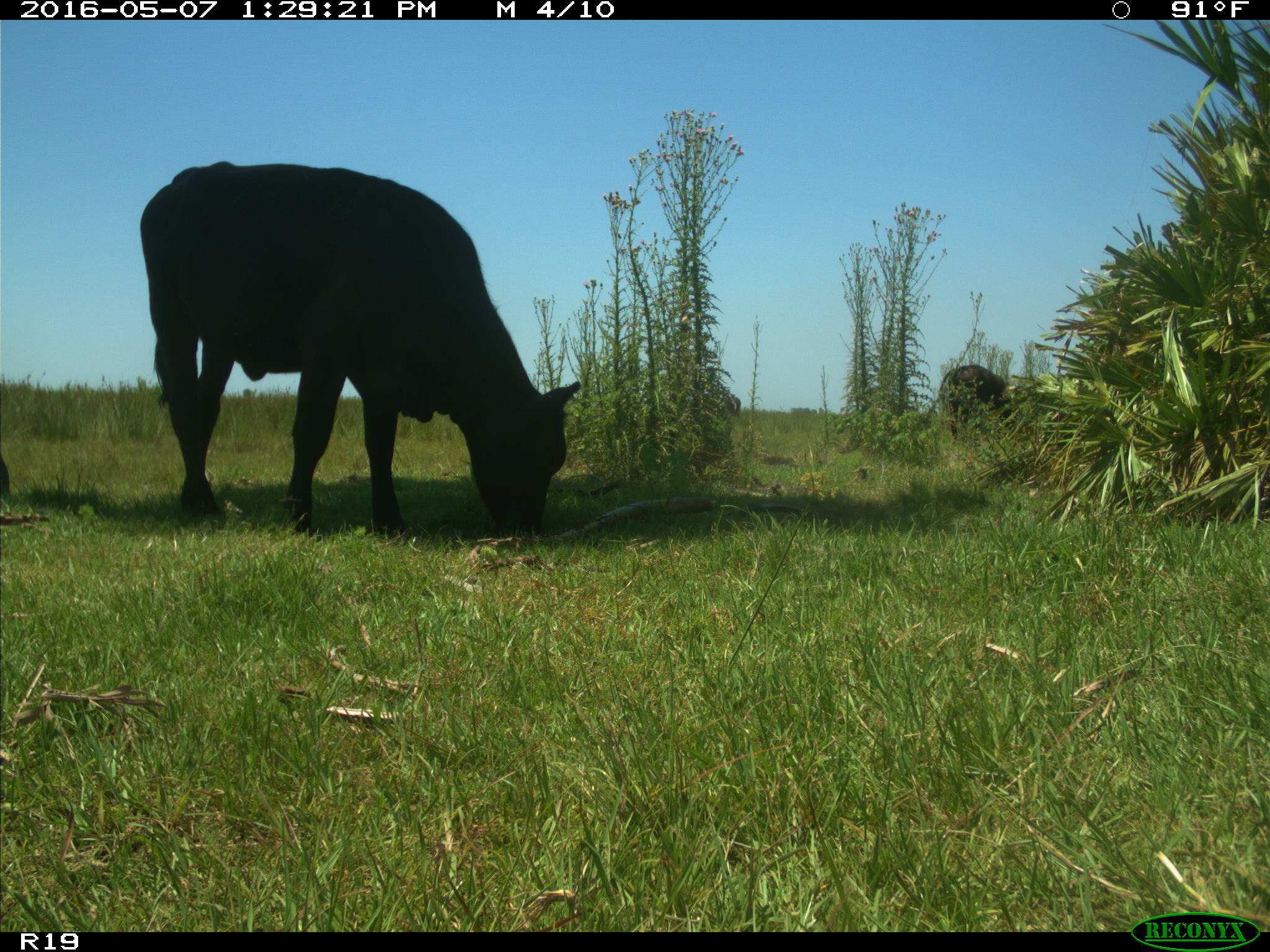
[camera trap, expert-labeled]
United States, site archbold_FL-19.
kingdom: Animalia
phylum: Chordata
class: Mammalia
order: Artiodactyla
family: Bovidae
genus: Bos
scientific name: Bos taurus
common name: domestic cow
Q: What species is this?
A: Bos taurus (domestic cow).